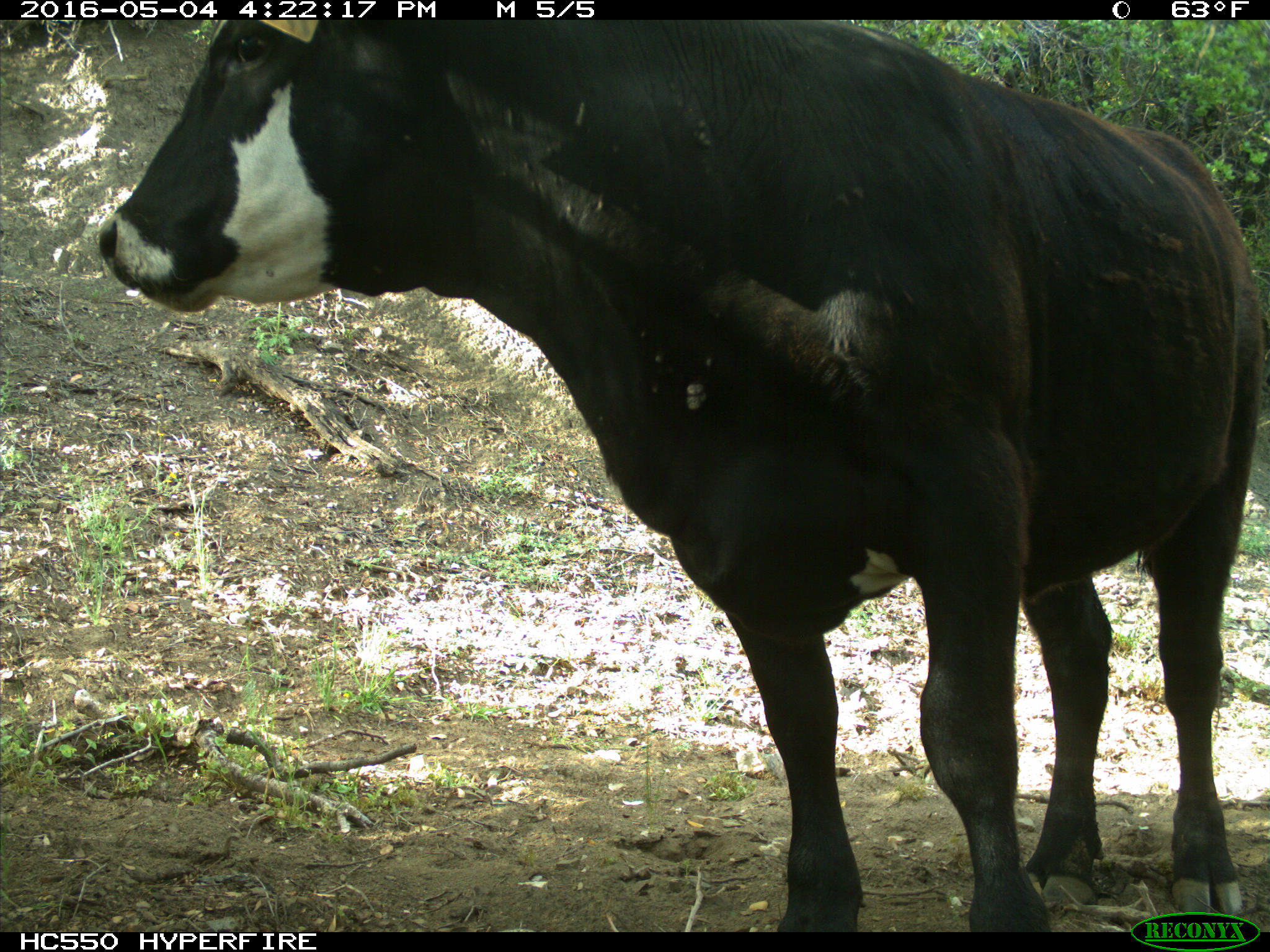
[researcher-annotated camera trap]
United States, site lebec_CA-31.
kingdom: Animalia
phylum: Chordata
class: Mammalia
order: Artiodactyla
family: Bovidae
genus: Bos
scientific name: Bos taurus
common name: domestic cow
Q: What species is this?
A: Bos taurus (domestic cow).